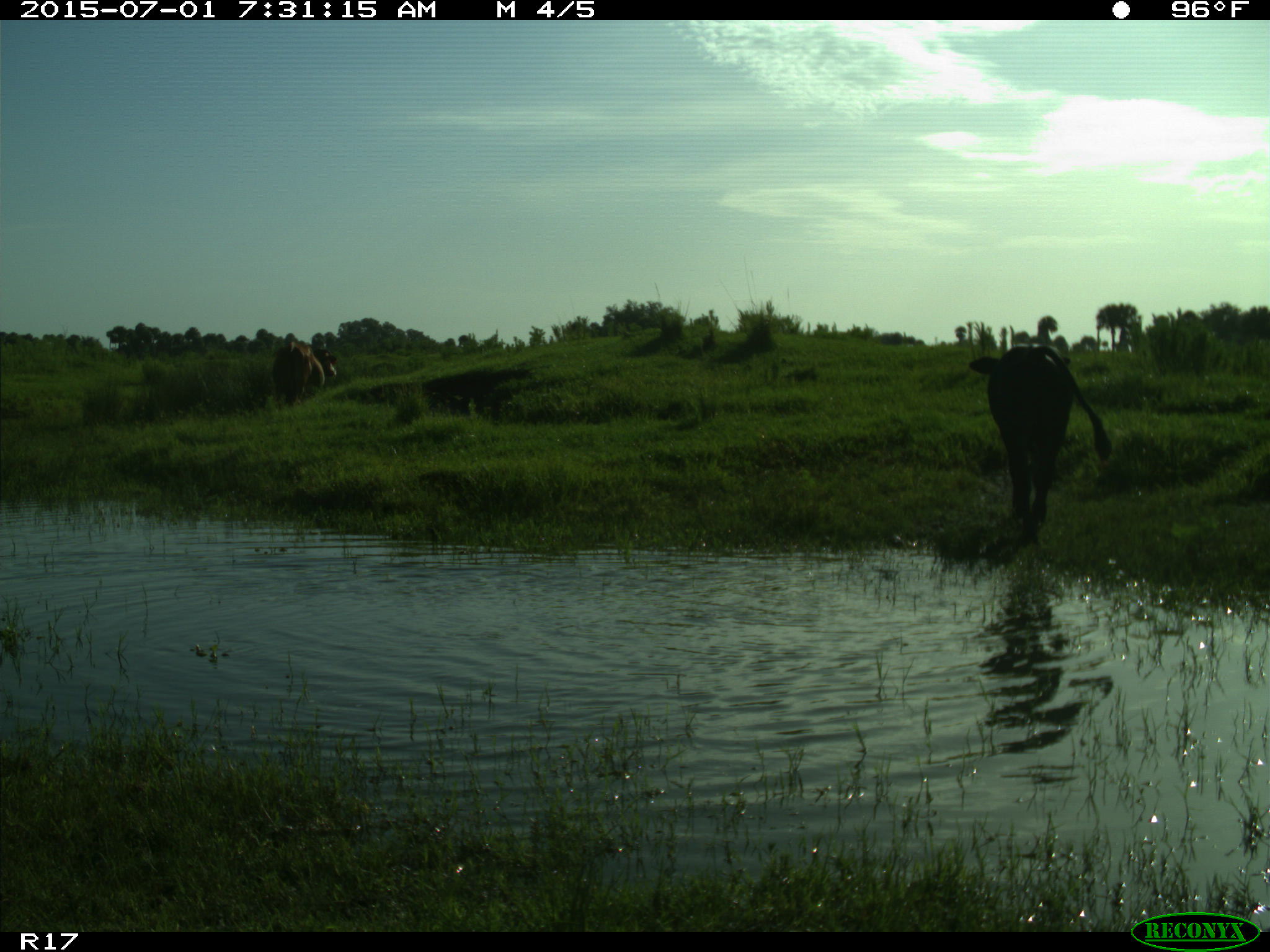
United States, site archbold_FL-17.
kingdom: Animalia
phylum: Chordata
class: Mammalia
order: Artiodactyla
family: Bovidae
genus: Bos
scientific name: Bos taurus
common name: domestic cow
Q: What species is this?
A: Bos taurus (domestic cow).